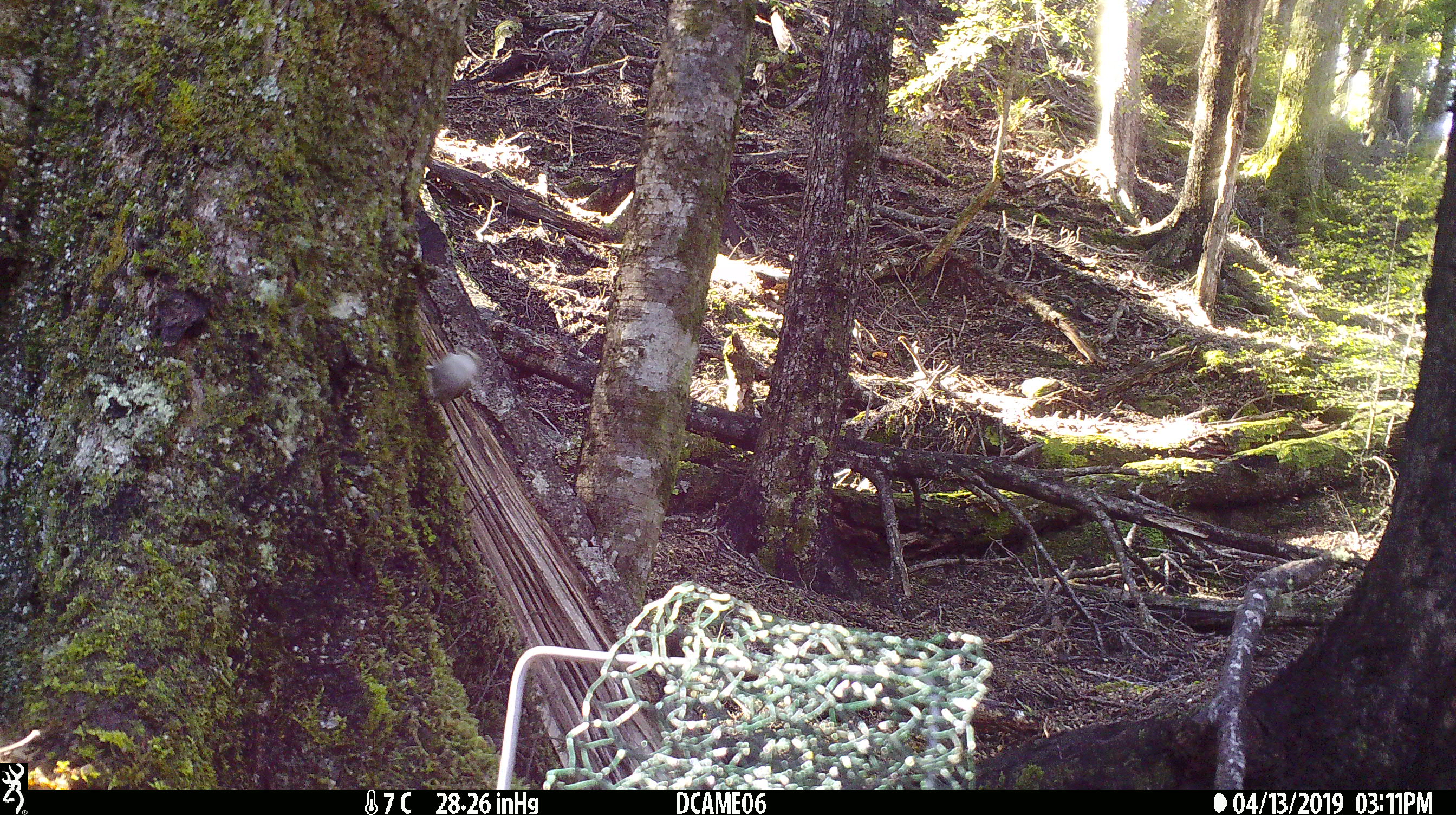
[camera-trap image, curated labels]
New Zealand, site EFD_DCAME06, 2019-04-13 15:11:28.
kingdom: Animalia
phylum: Chordata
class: Aves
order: Passeriformes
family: Acanthisittidae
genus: Acanthisitta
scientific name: Acanthisitta chloris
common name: rifleman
Rifleman (Acanthisitta chloris).